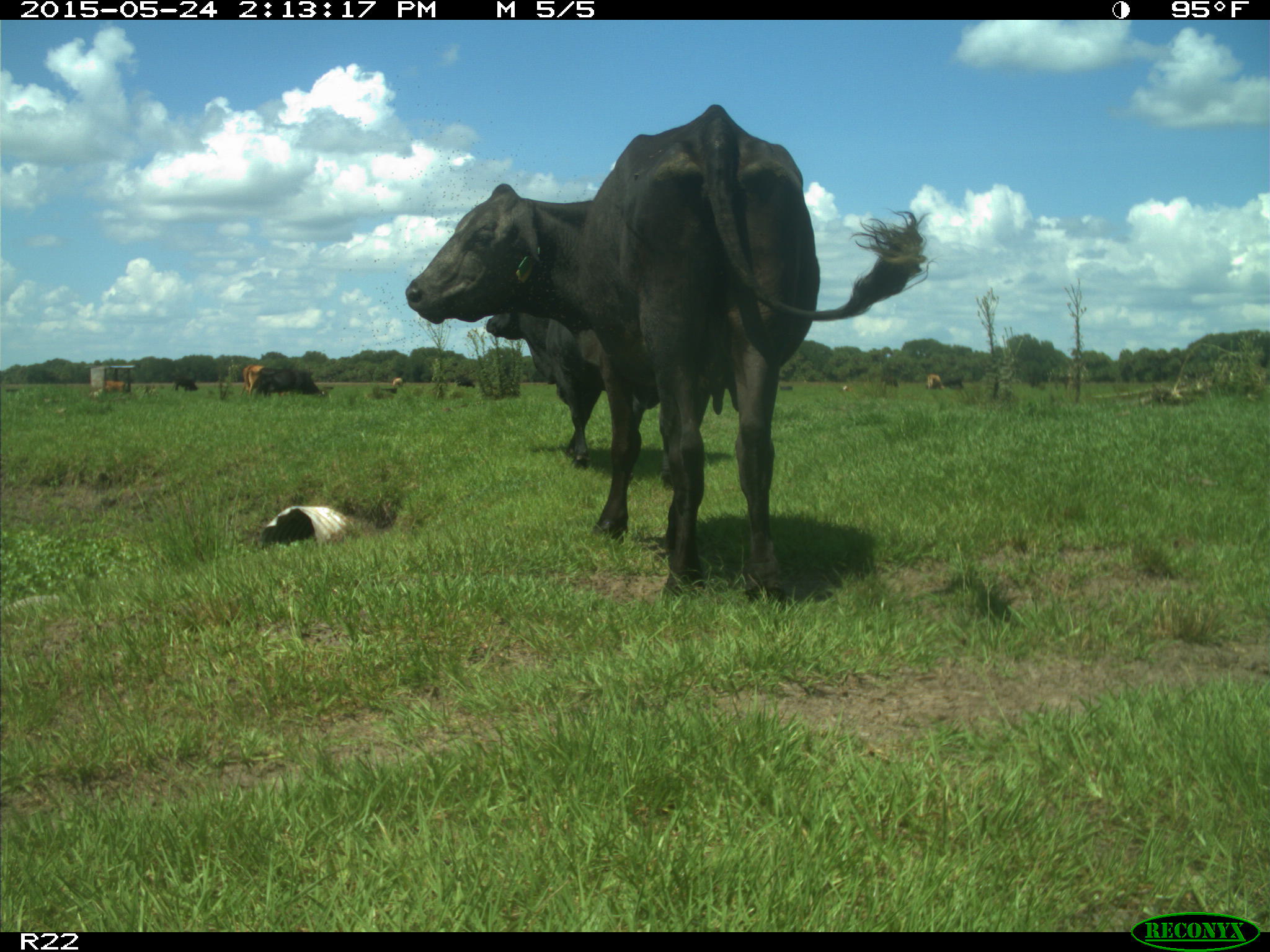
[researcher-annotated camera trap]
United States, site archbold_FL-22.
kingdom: Animalia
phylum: Chordata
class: Mammalia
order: Artiodactyla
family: Bovidae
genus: Bos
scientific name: Bos taurus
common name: domestic cow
Bos taurus (domestic cow).